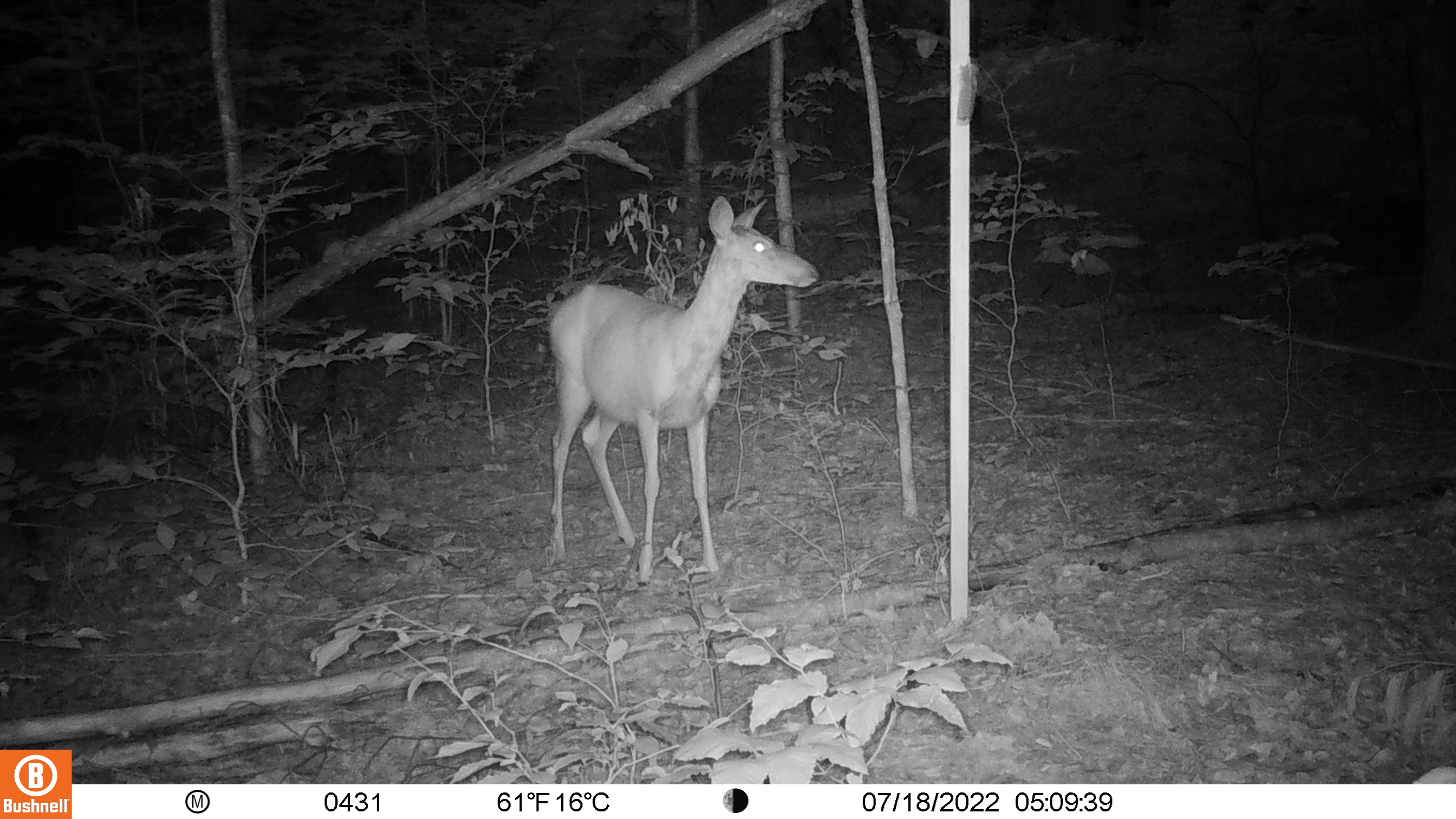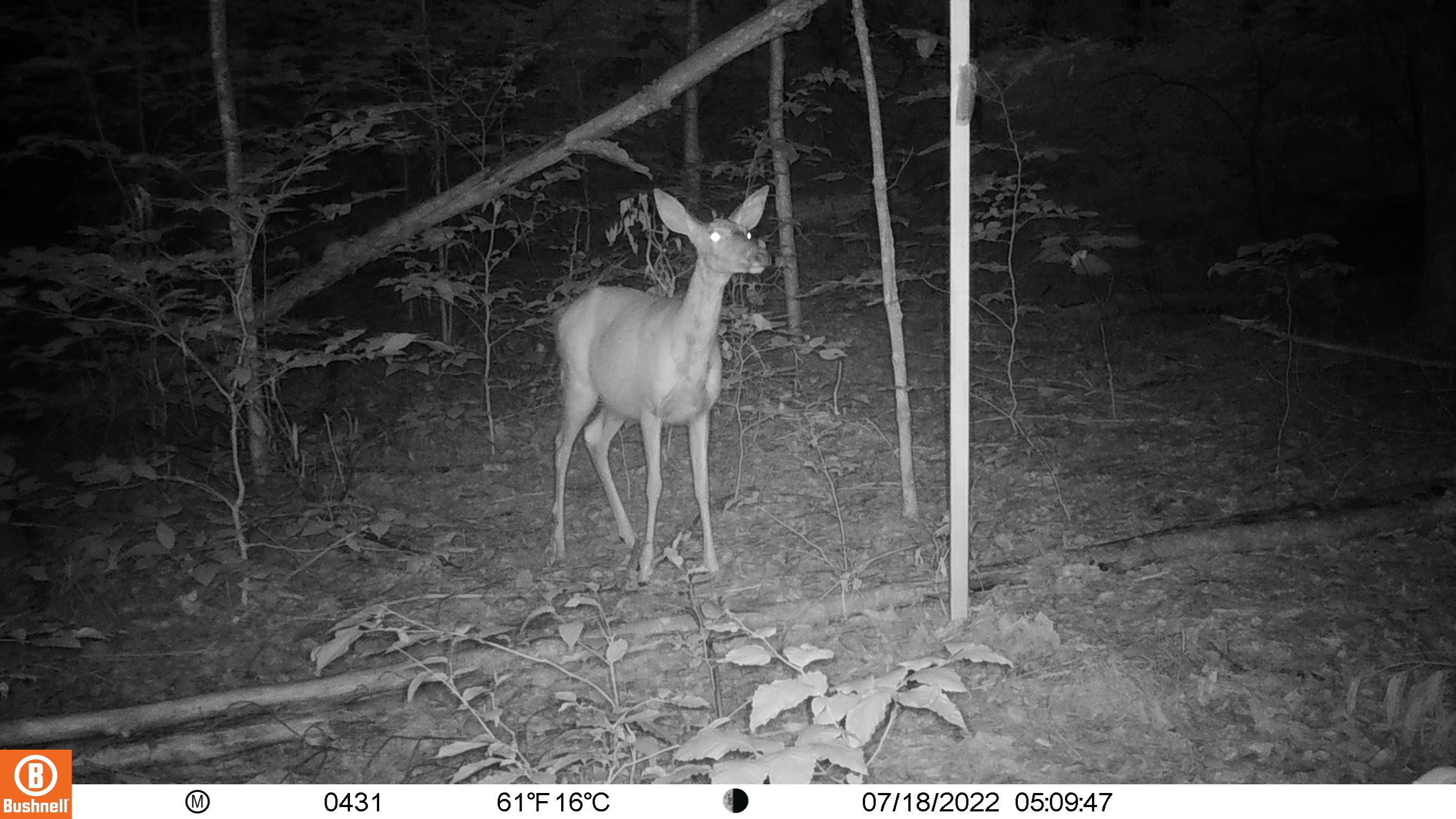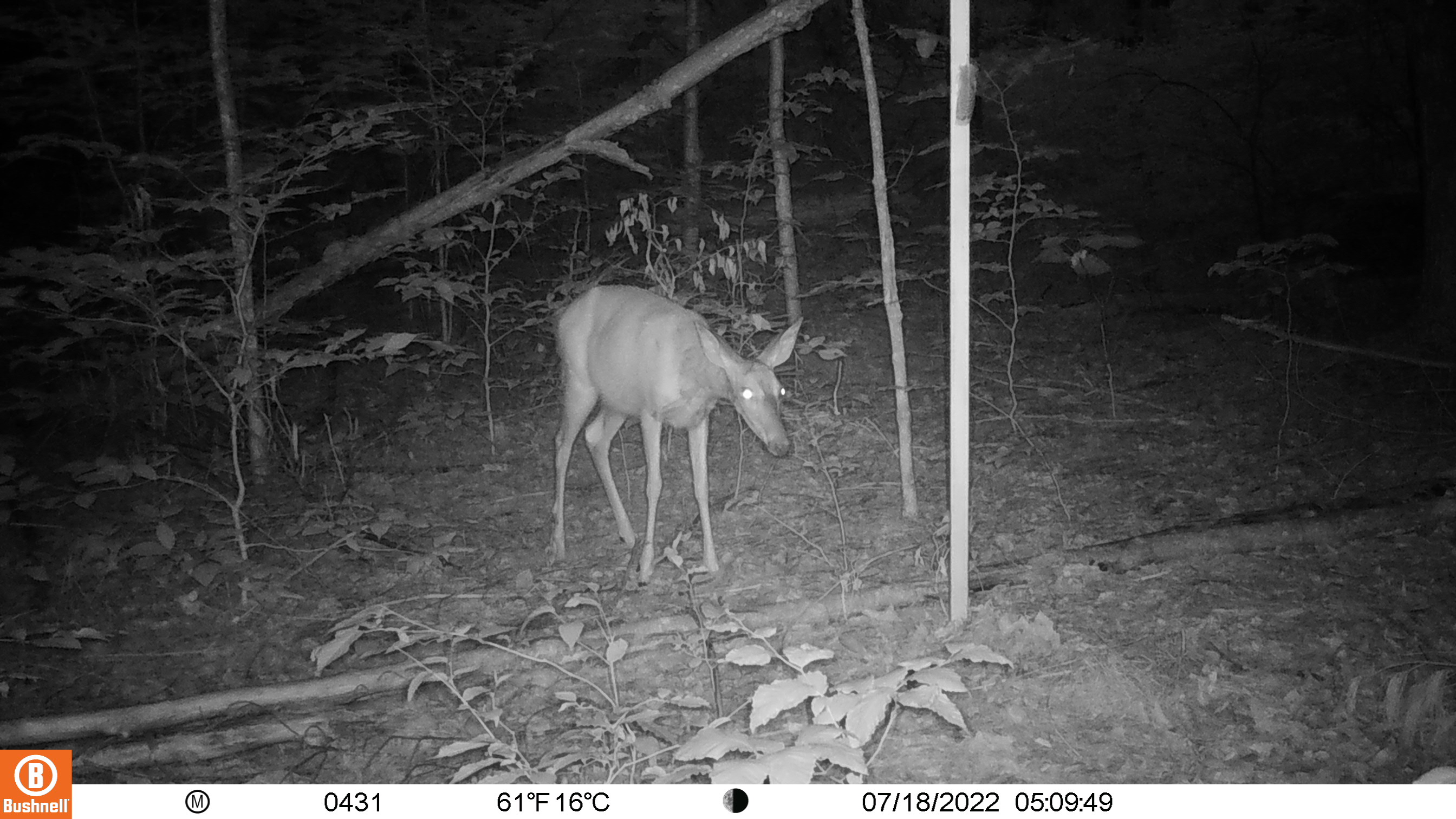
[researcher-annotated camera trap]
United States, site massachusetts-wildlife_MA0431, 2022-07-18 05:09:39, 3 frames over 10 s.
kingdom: Animalia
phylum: Chordata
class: Mammalia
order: Artiodactyla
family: Cervidae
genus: Odocoileus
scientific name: Odocoileus virginianus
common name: white-tailed deer